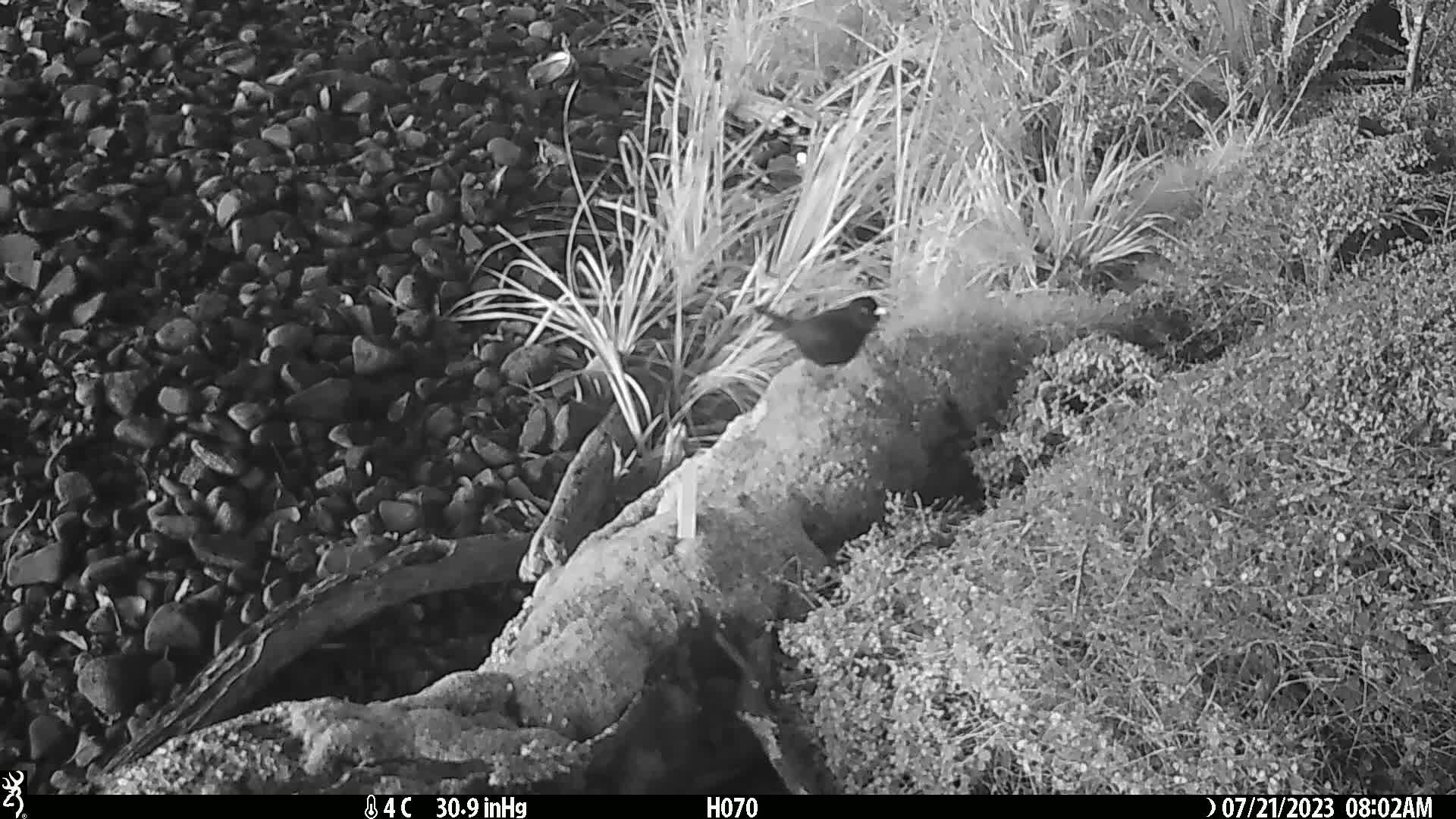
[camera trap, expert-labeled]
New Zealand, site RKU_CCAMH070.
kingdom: Animalia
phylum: Chordata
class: Aves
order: Passeriformes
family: Turdidae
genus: Turdus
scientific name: Turdus merula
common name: eurasian blackbird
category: blackbird